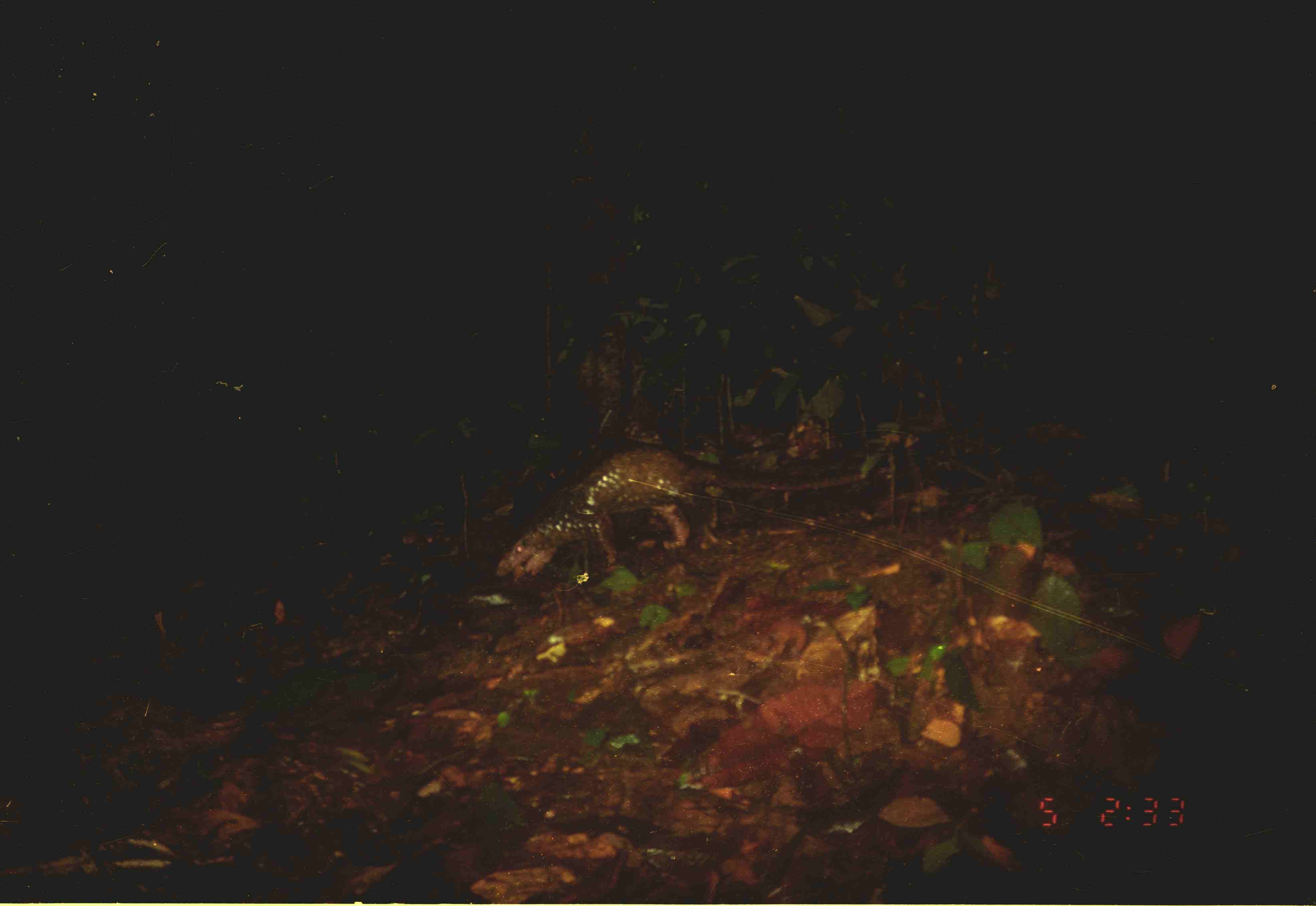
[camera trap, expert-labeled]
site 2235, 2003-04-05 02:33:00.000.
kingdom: Animalia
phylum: Chordata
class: Mammalia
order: Pholidota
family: Manidae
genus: Manis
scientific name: Manis javanica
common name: sunda pangolin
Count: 1.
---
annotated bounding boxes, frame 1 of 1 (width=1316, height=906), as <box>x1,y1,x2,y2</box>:
manis javanica: <box>495,442,895,586</box>